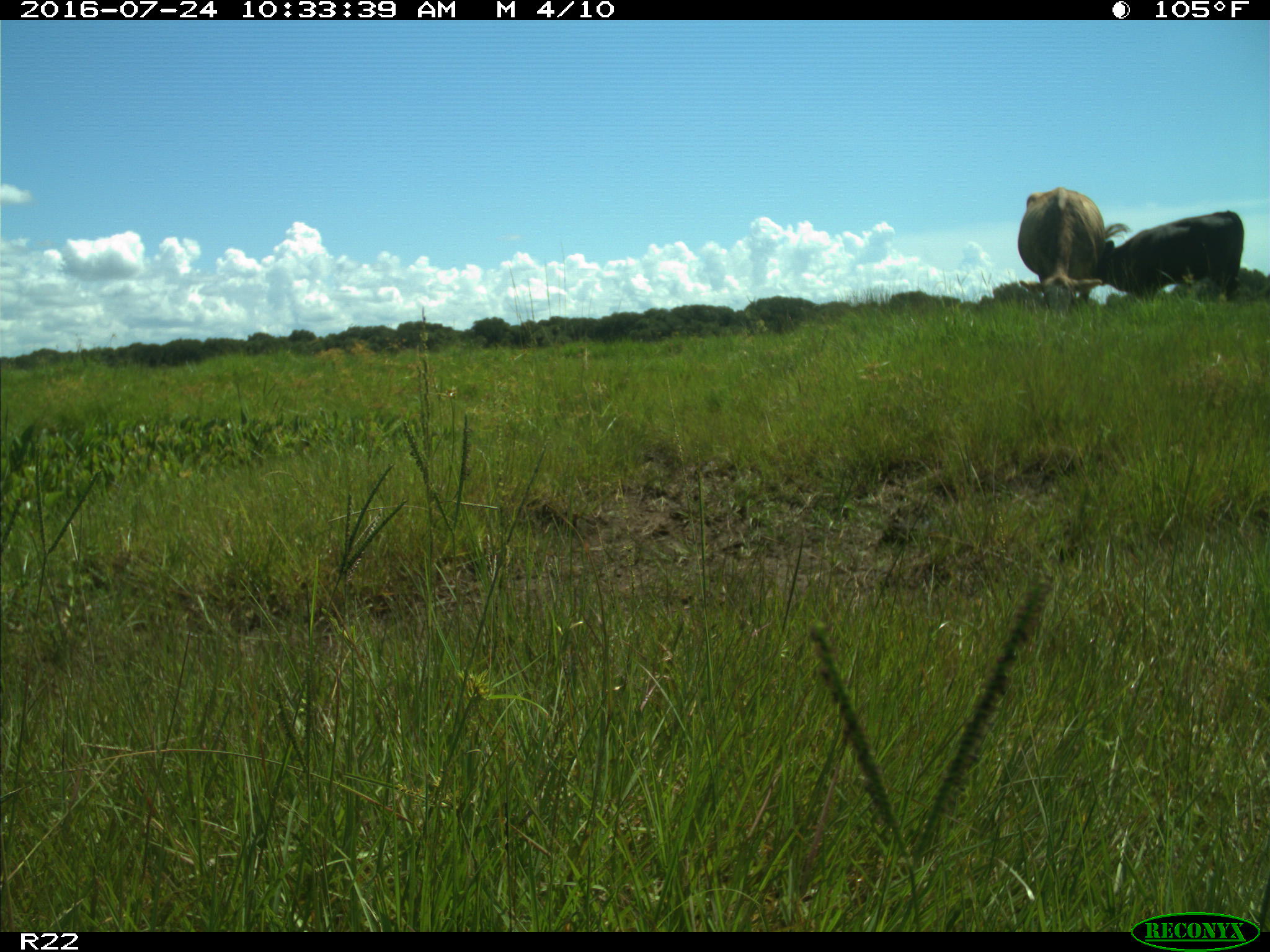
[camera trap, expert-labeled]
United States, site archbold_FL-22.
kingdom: Animalia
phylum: Chordata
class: Mammalia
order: Artiodactyla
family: Bovidae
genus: Bos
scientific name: Bos taurus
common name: domestic cow